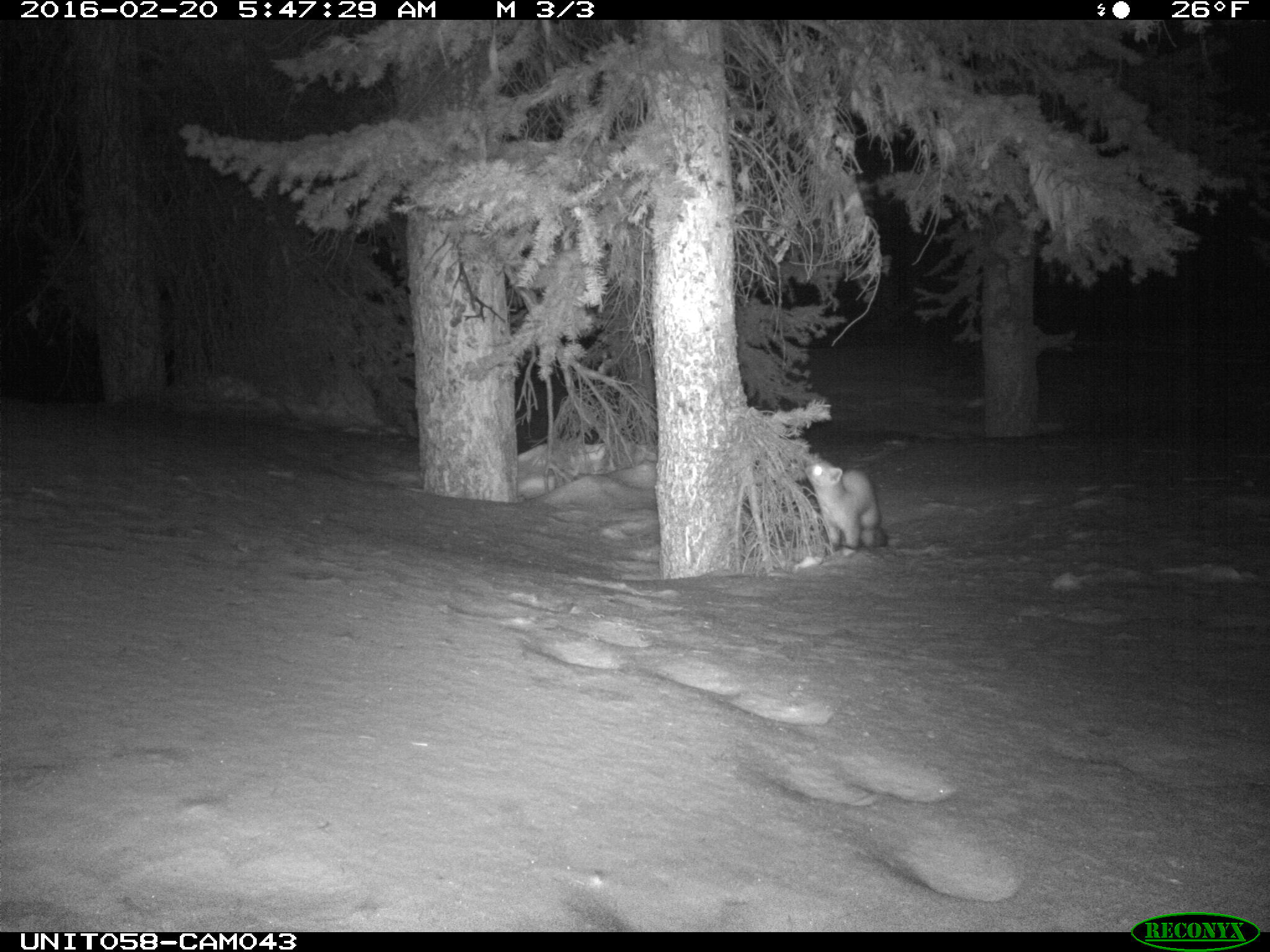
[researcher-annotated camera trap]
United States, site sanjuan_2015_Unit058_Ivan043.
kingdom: Animalia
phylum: Chordata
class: Mammalia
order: Carnivora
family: Mustelidae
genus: Martes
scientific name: Martes americana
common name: american marten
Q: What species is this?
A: Martes americana (american marten).